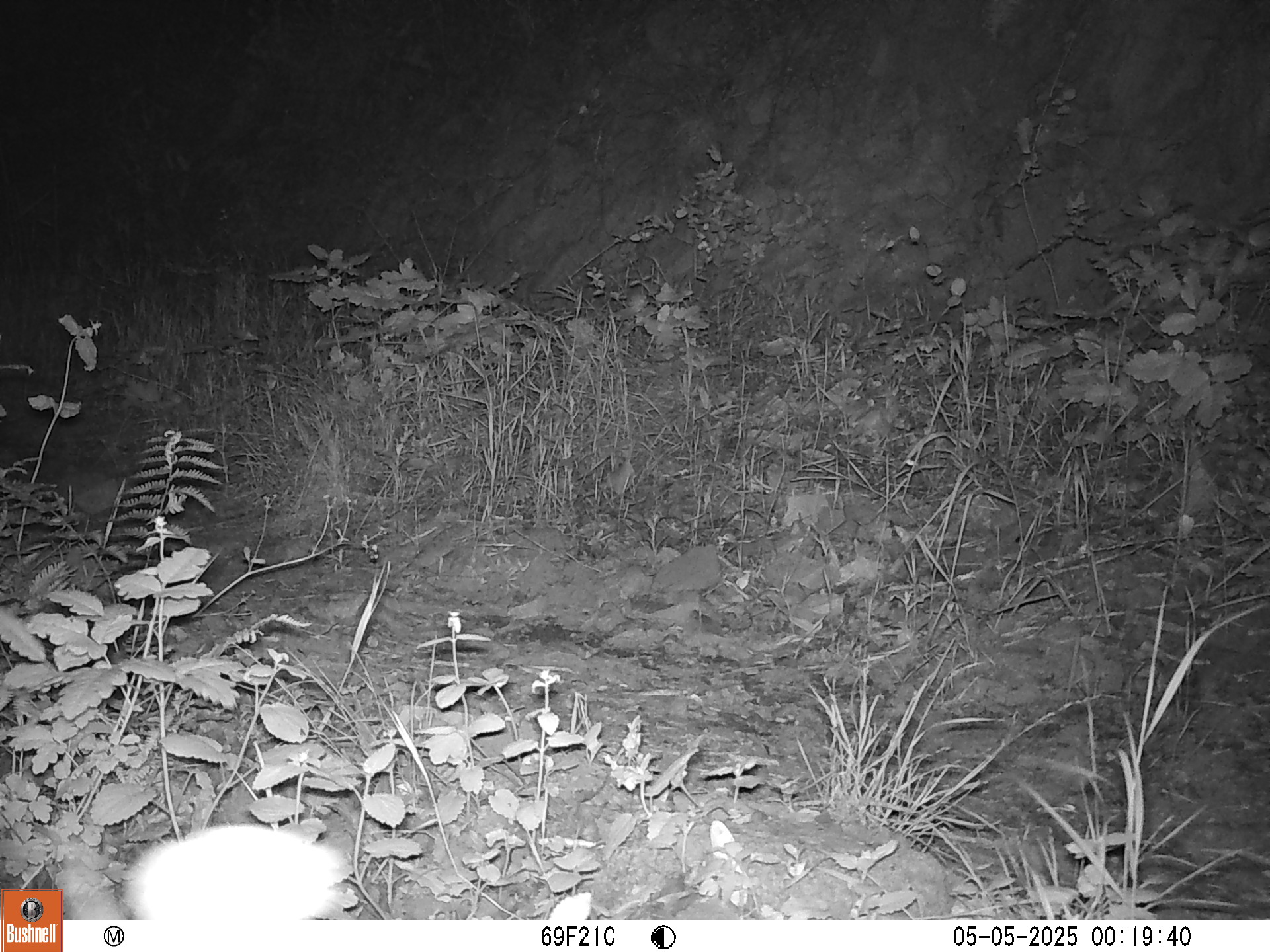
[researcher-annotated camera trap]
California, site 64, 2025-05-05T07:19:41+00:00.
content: unidentified animal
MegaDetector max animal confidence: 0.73